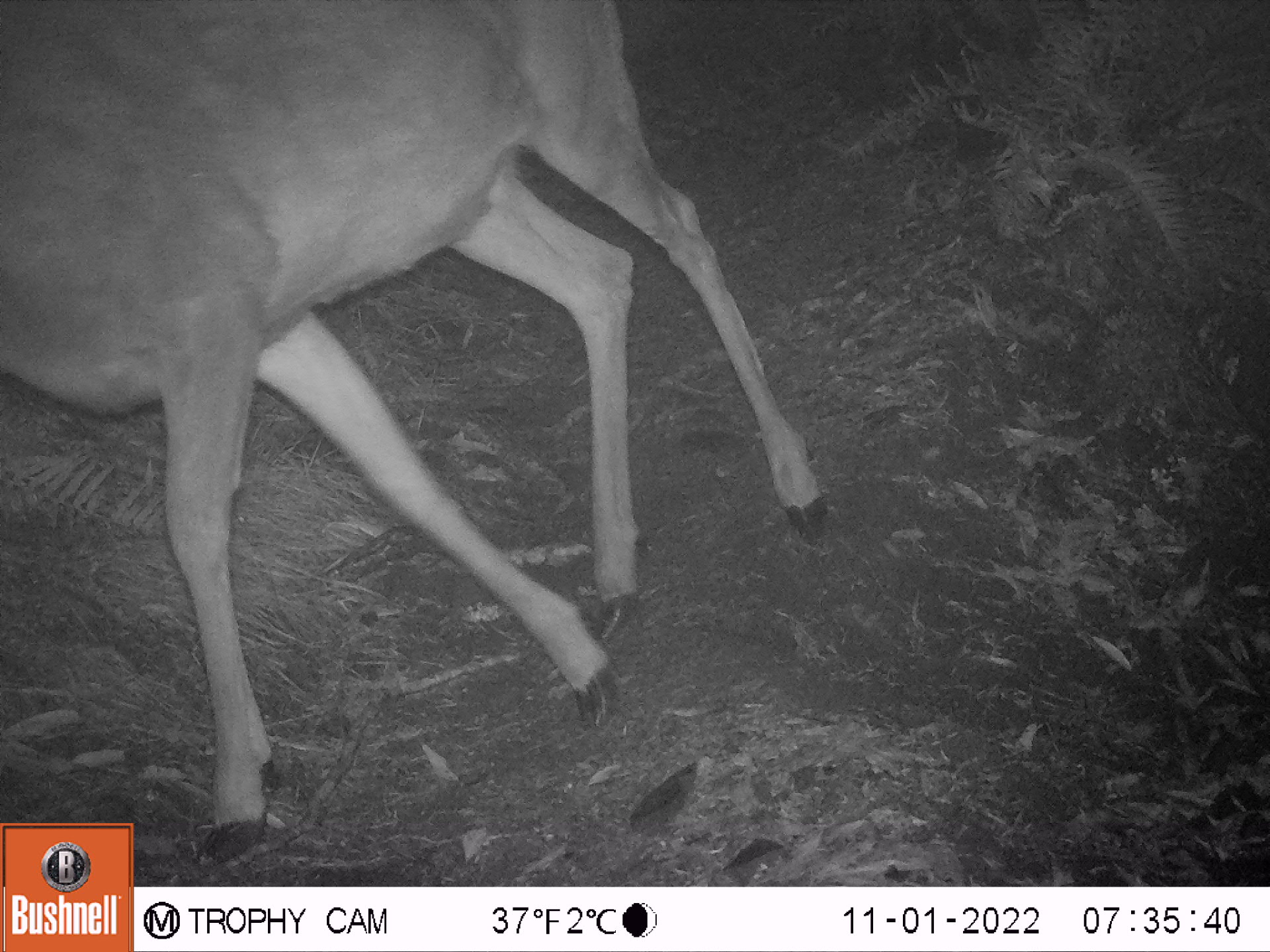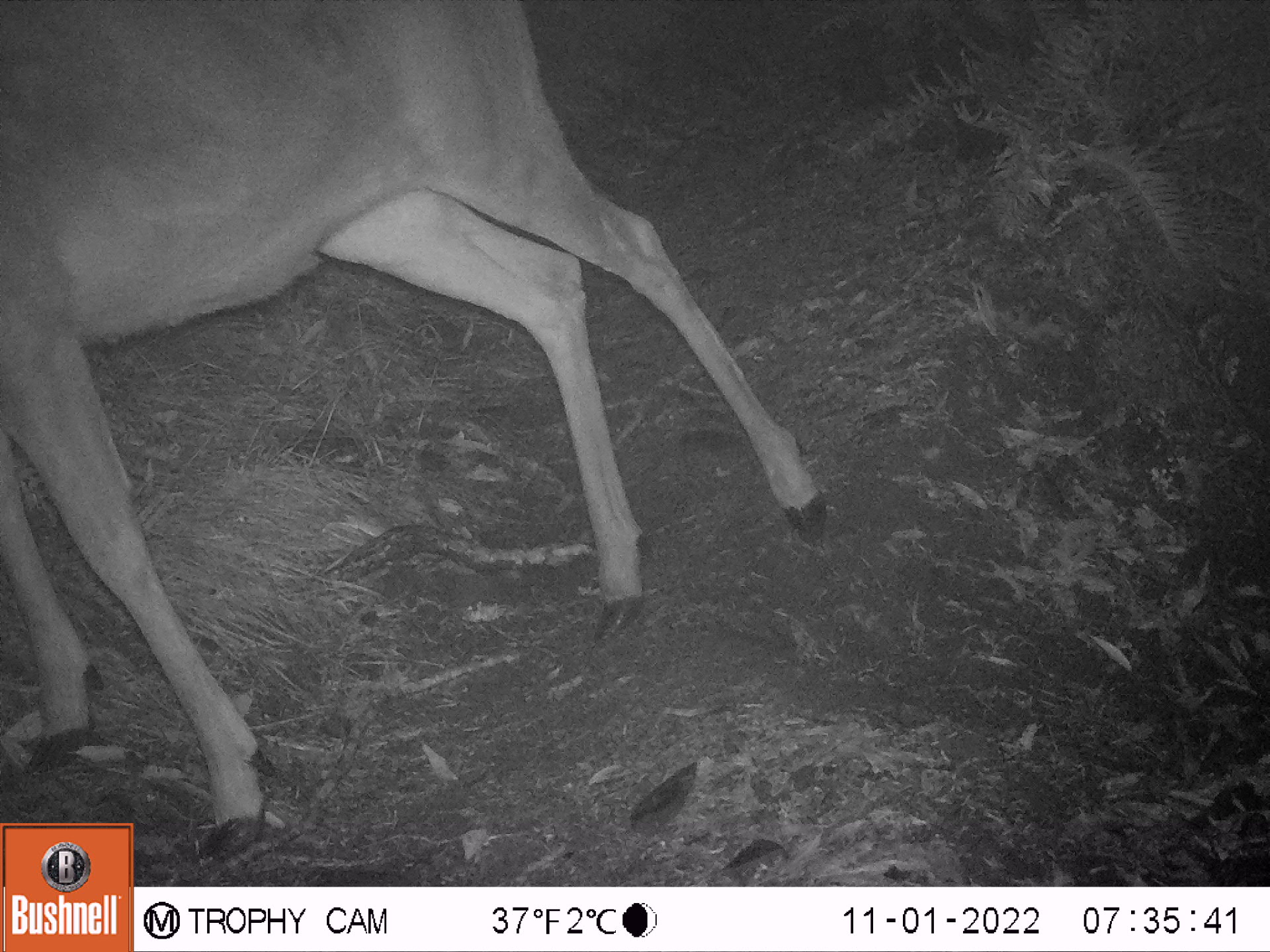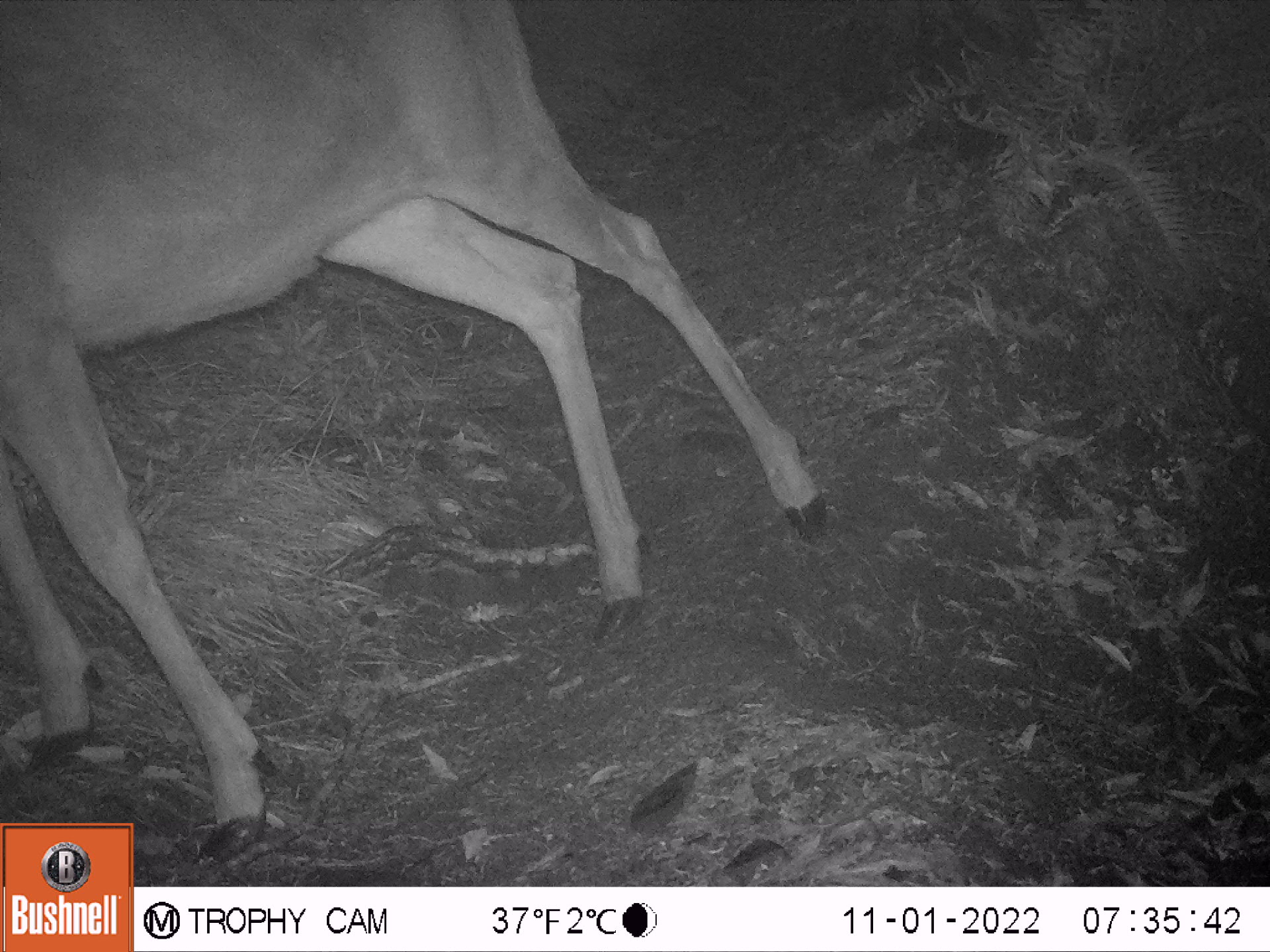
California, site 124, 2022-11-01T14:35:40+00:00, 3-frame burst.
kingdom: Animalia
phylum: Chordata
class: Mammalia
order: Artiodactyla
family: Cervidae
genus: Odocoileus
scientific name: Odocoileus hemionus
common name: mule deer